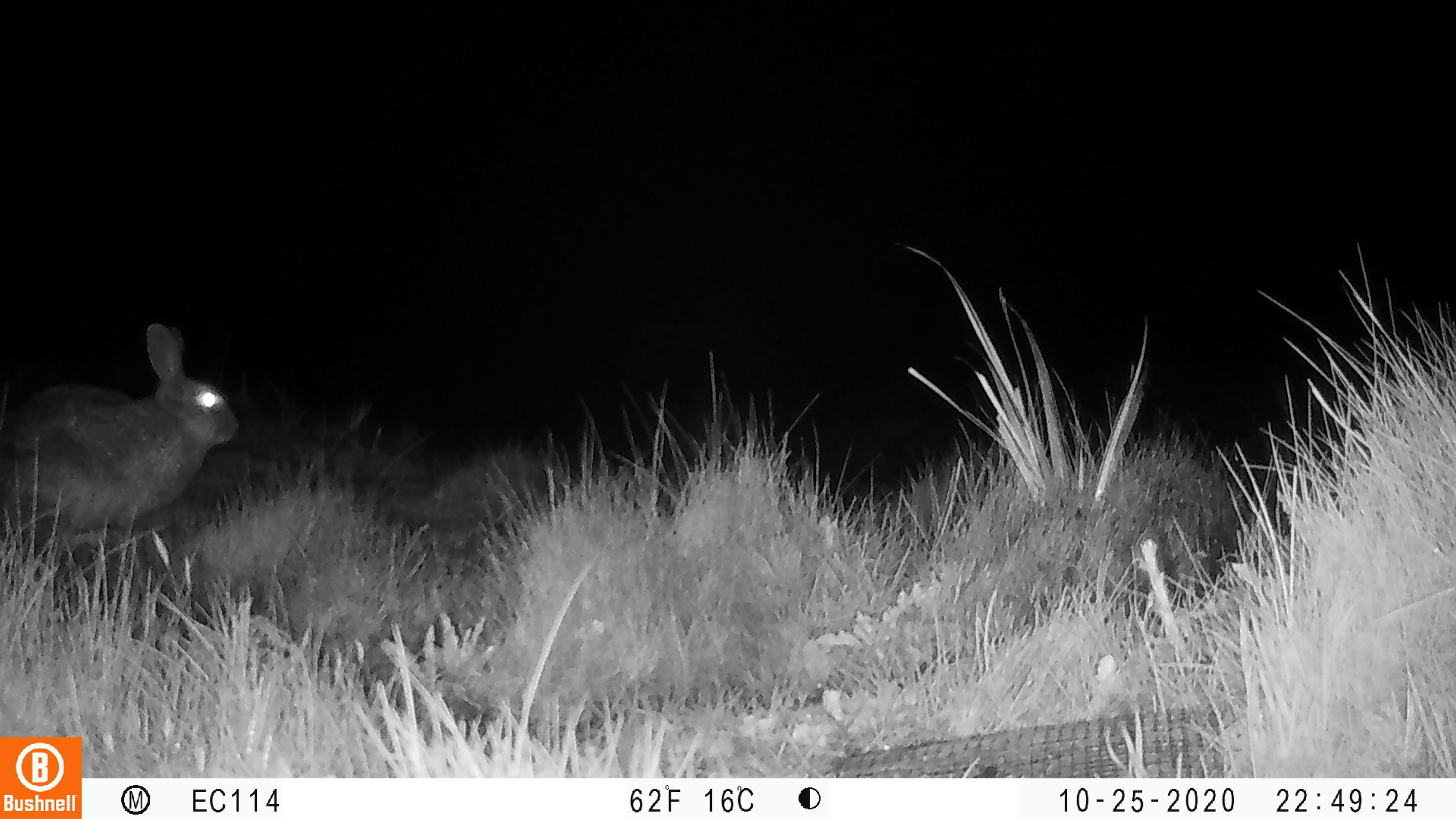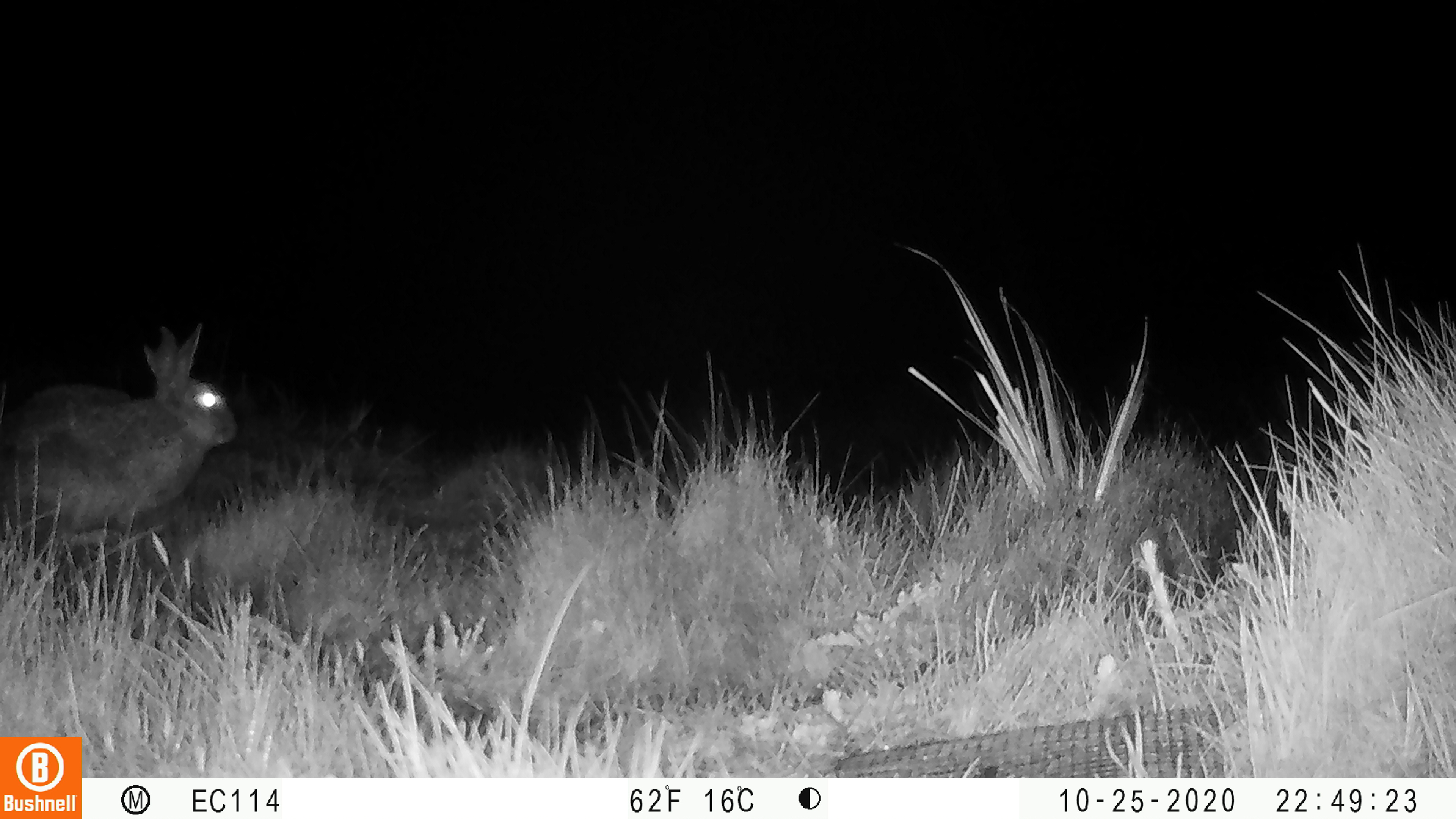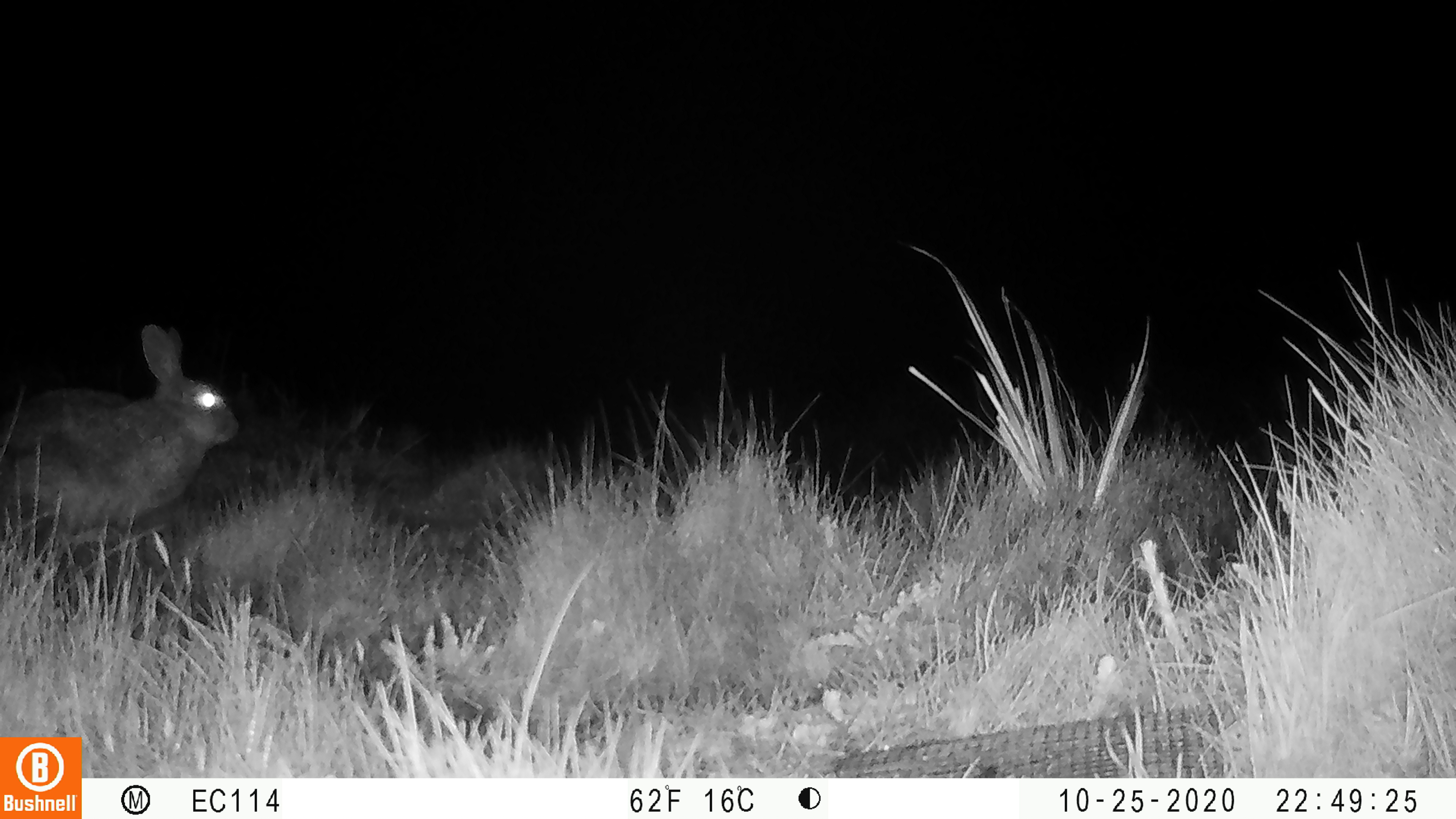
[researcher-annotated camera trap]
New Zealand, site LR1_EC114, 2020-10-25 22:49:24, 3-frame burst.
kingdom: Animalia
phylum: Chordata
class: Mammalia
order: Lagomorpha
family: Leporidae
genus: Oryctolagus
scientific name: Oryctolagus cuniculus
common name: european rabbit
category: rabbit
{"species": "rabbit (european rabbit) (Oryctolagus cuniculus)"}